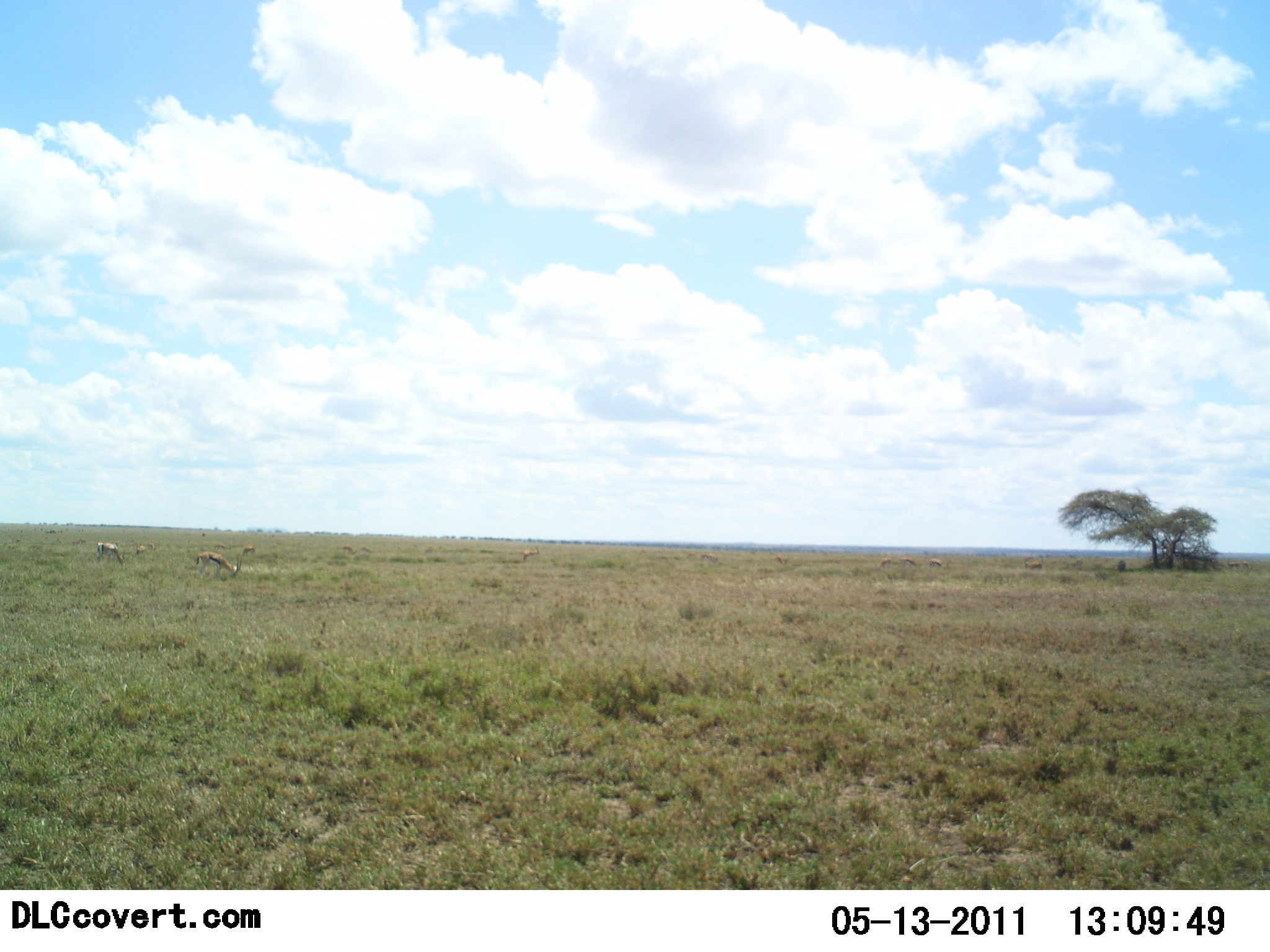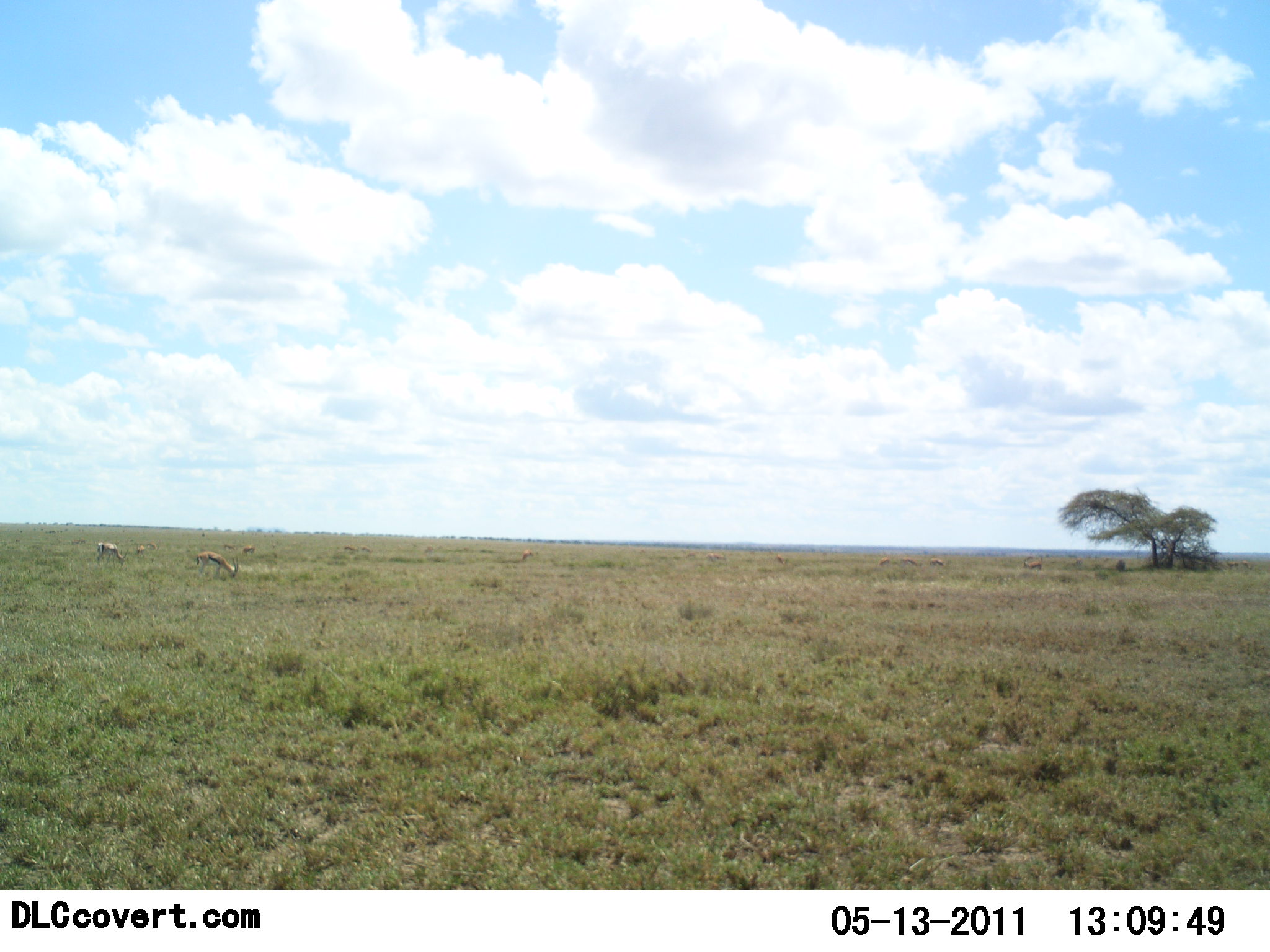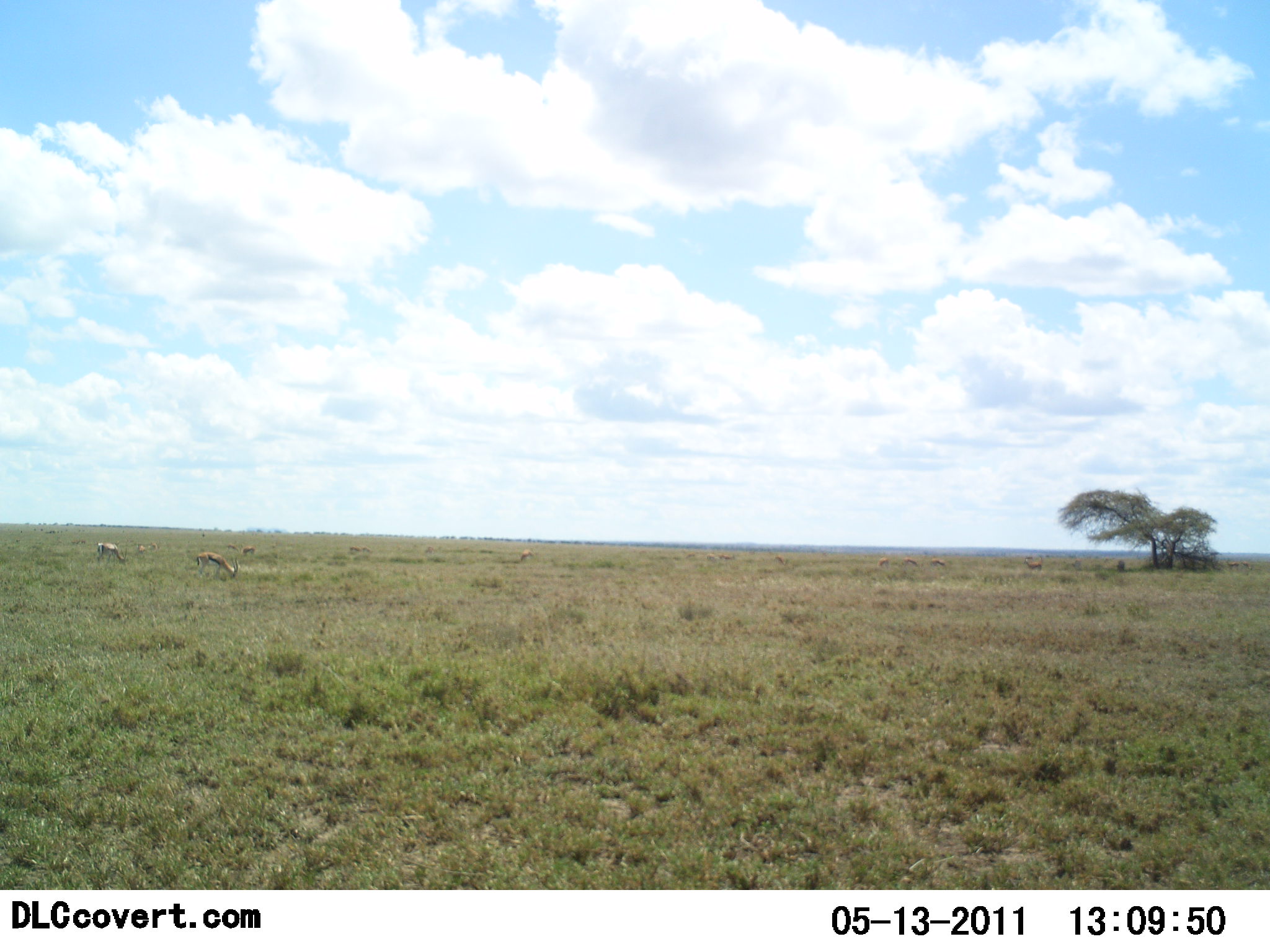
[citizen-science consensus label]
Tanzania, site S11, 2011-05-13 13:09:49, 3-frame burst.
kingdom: Animalia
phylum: Chordata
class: Mammalia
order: Artiodactyla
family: Bovidae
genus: Eudorcas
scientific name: Eudorcas thomsonii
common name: thomson's gazelle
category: gazellethomsons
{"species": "gazellethomsons (thomson's gazelle) (Eudorcas thomsonii)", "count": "11-50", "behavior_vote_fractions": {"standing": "23%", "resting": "8%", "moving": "15%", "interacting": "0%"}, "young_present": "0%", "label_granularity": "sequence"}